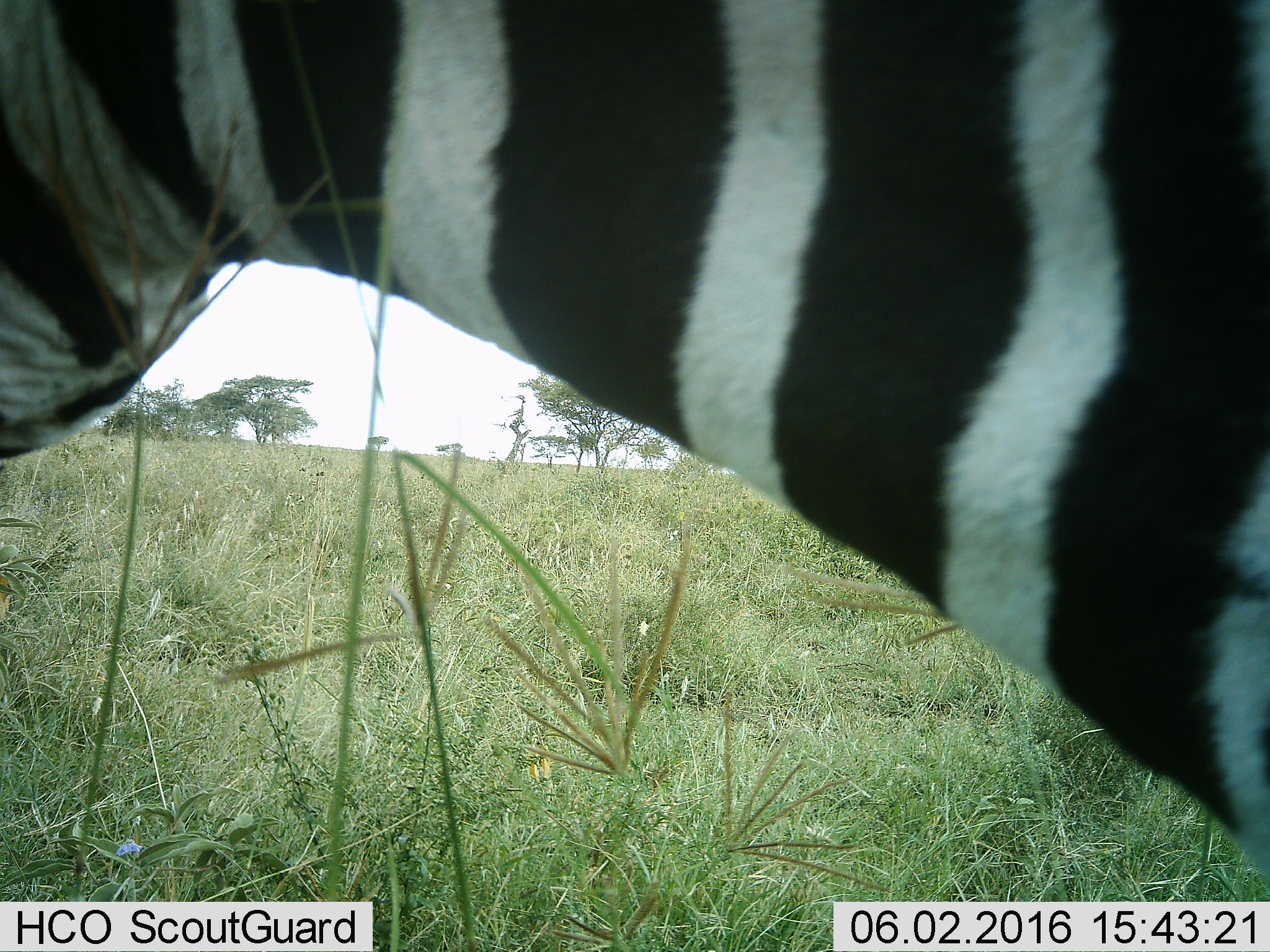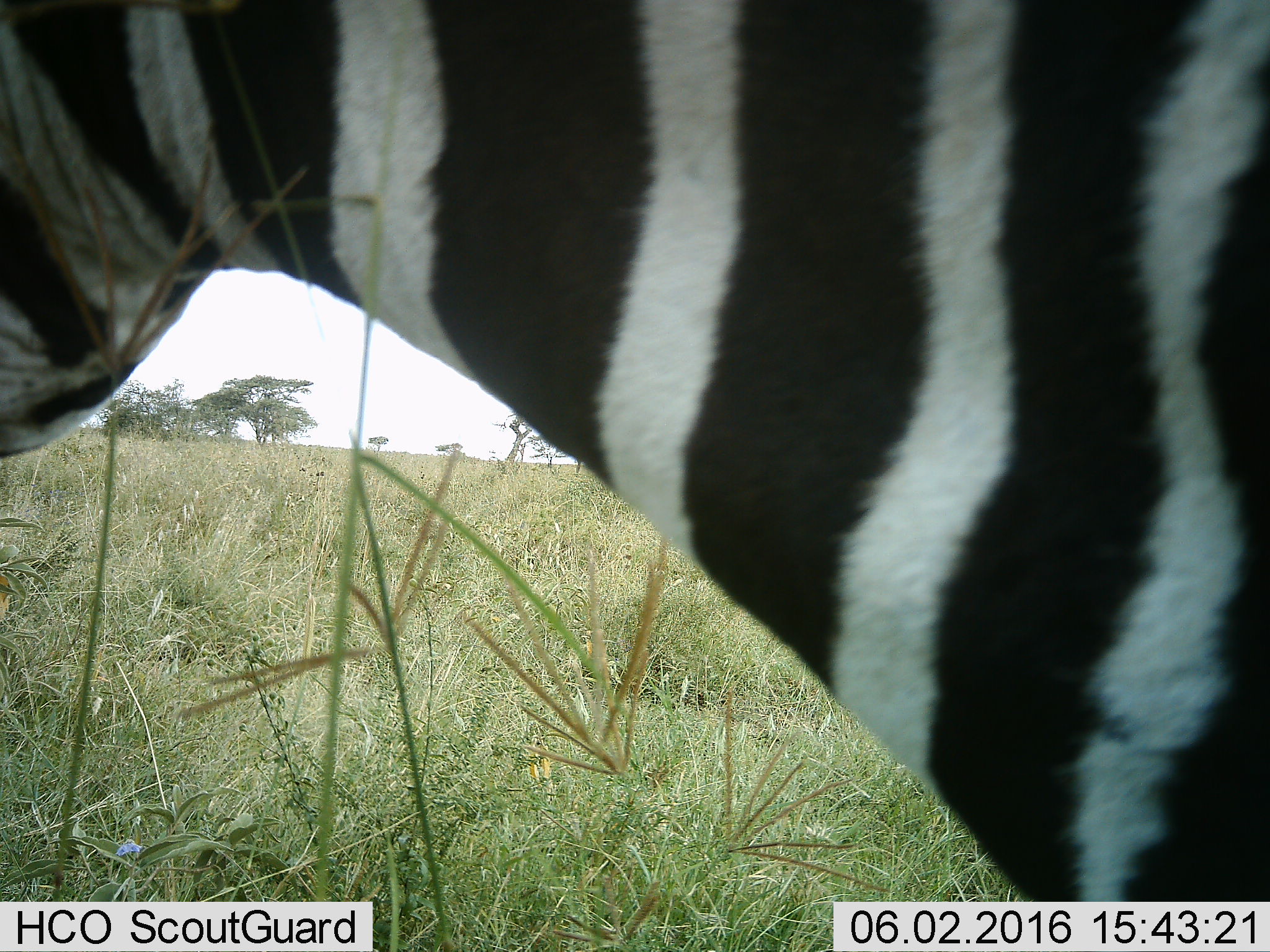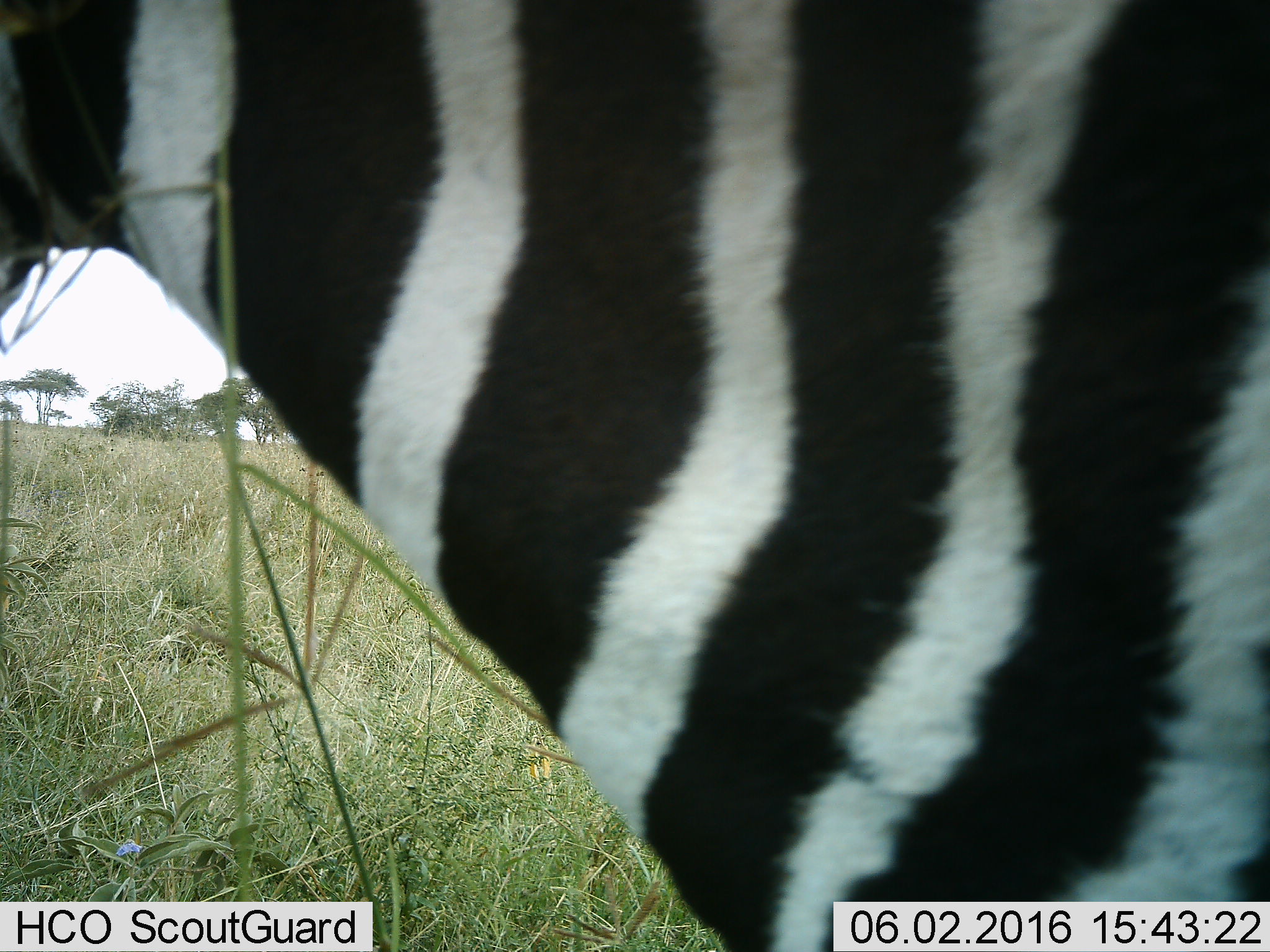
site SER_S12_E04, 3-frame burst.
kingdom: Animalia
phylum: Chordata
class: Mammalia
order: Perissodactyla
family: Equidae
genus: Equus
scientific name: Equus quagga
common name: plains zebra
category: zebraplains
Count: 1.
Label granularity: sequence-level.